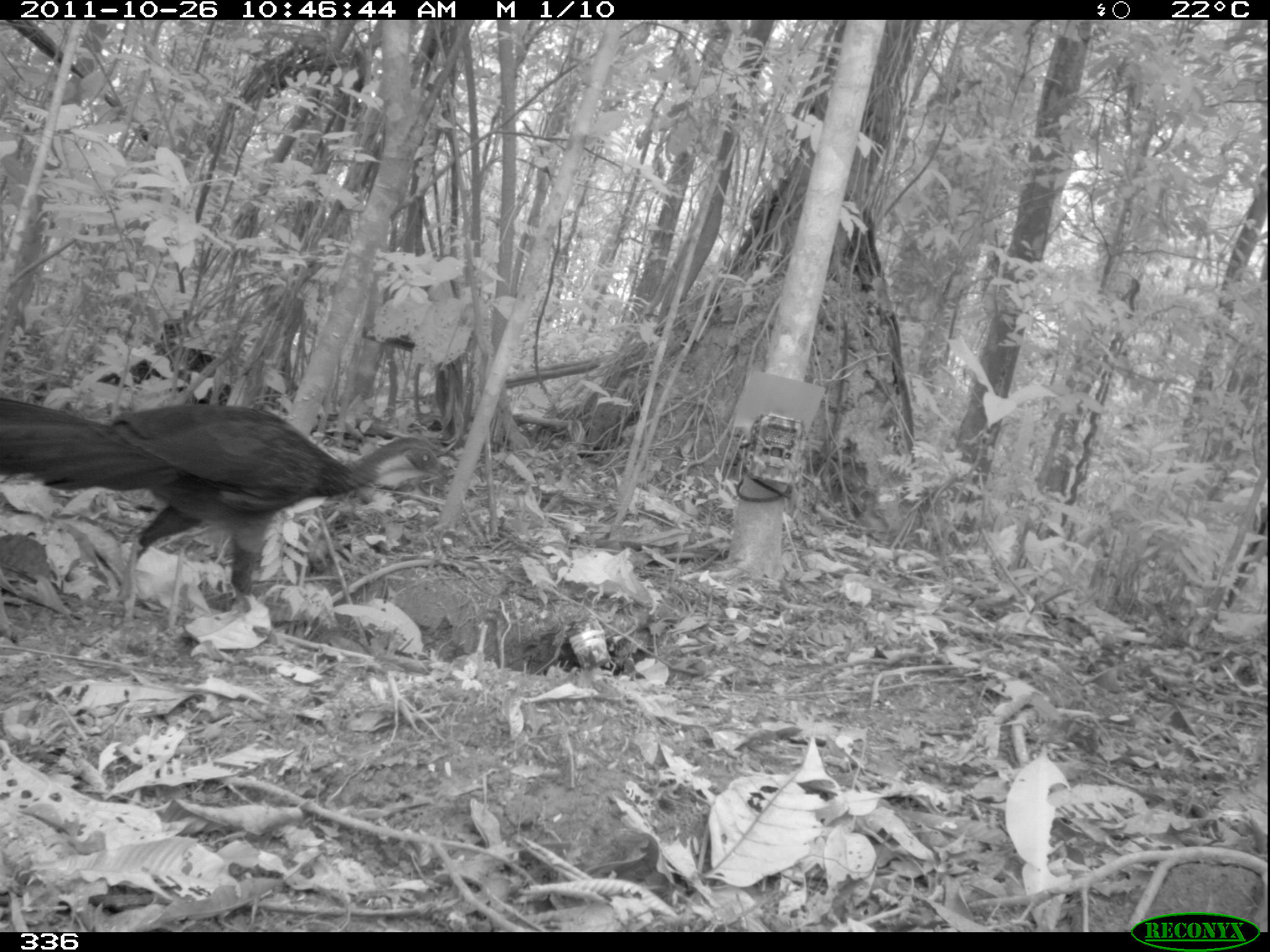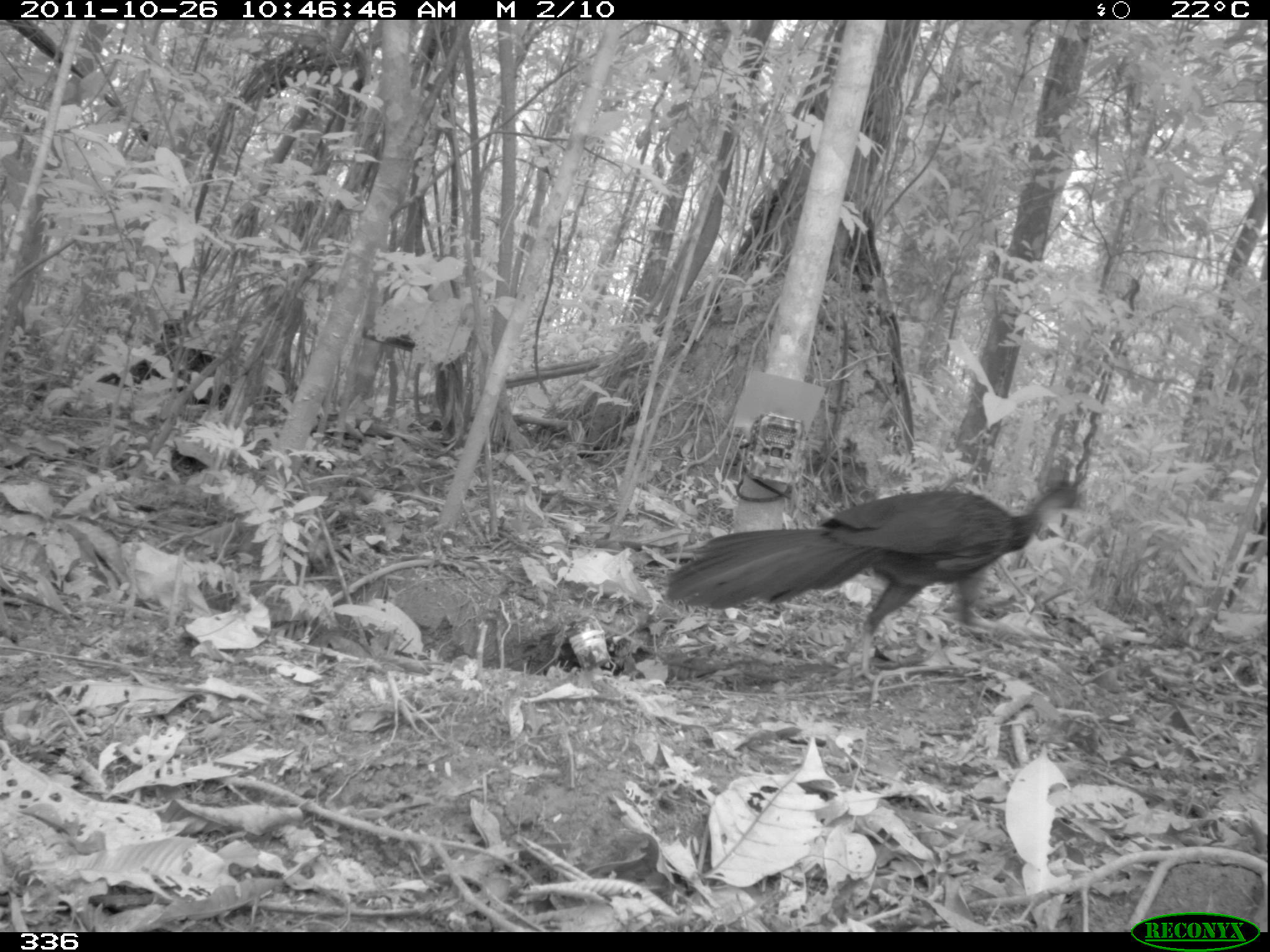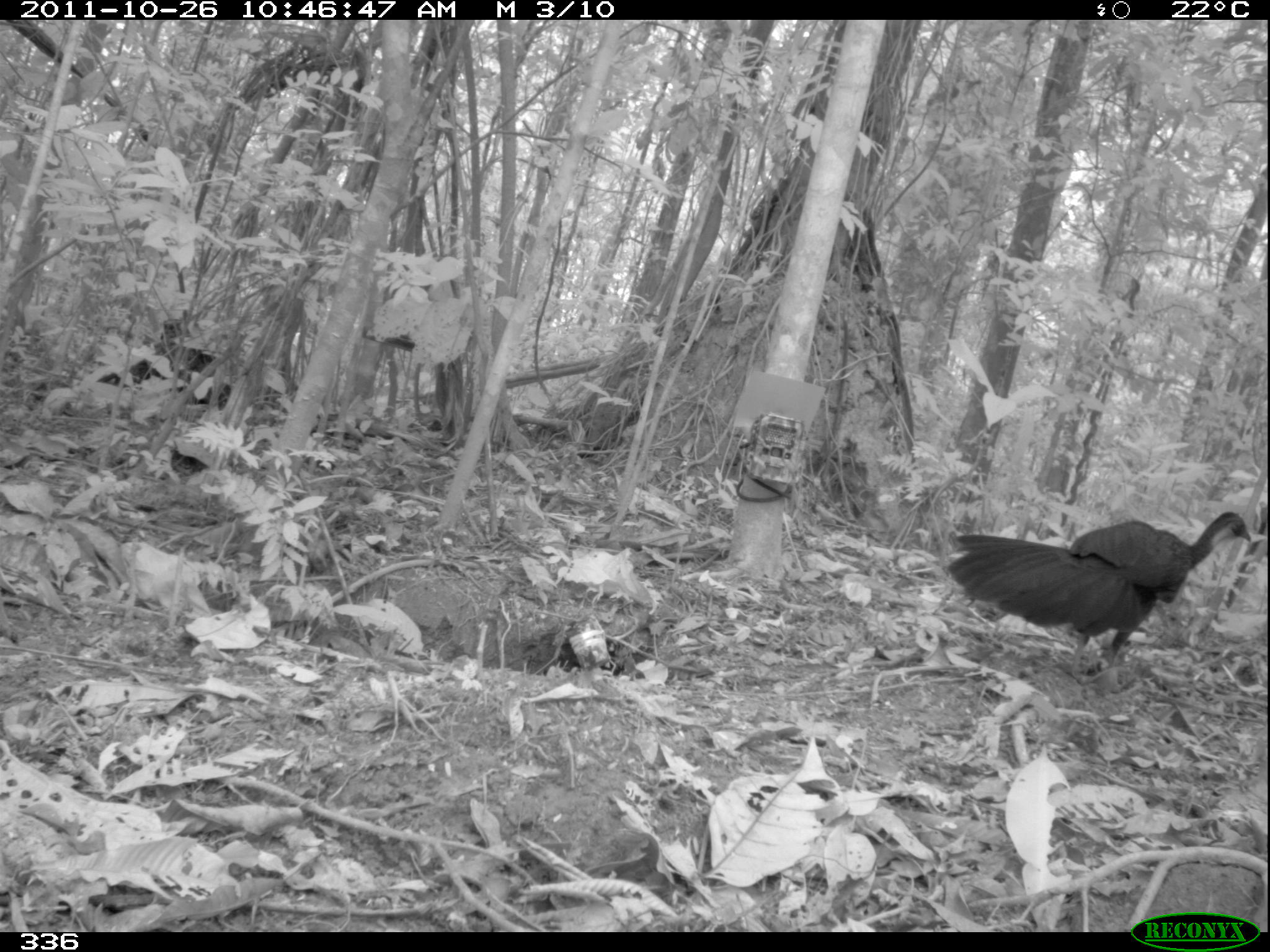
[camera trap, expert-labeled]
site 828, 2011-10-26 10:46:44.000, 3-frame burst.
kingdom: Animalia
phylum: Chordata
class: Aves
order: Galliformes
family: Cracidae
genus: Mitu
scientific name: Mitu tuberosum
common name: razor-billed curassow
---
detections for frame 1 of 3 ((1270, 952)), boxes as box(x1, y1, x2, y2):
mitu tuberosum: box(0, 395, 450, 624)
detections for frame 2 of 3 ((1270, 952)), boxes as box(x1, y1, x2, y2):
mitu tuberosum: box(665, 482, 1088, 675)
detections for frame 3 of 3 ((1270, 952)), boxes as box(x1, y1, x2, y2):
mitu tuberosum: box(944, 510, 1252, 685)